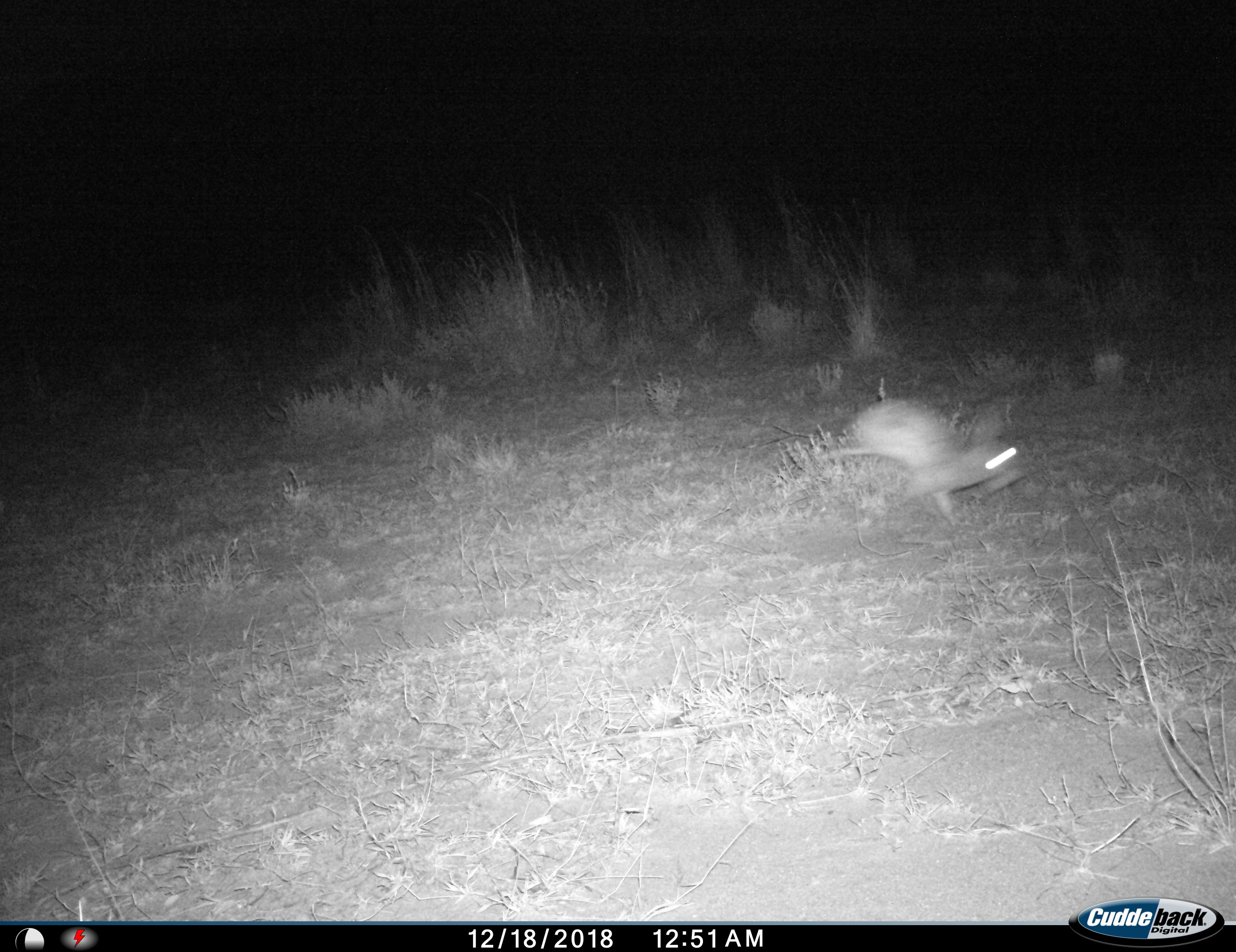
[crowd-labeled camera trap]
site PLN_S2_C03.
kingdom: Animalia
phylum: Chordata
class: Mammalia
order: Lagomorpha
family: Leporidae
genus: Lepus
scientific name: Lepus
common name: hare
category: hareunknown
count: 1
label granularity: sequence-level